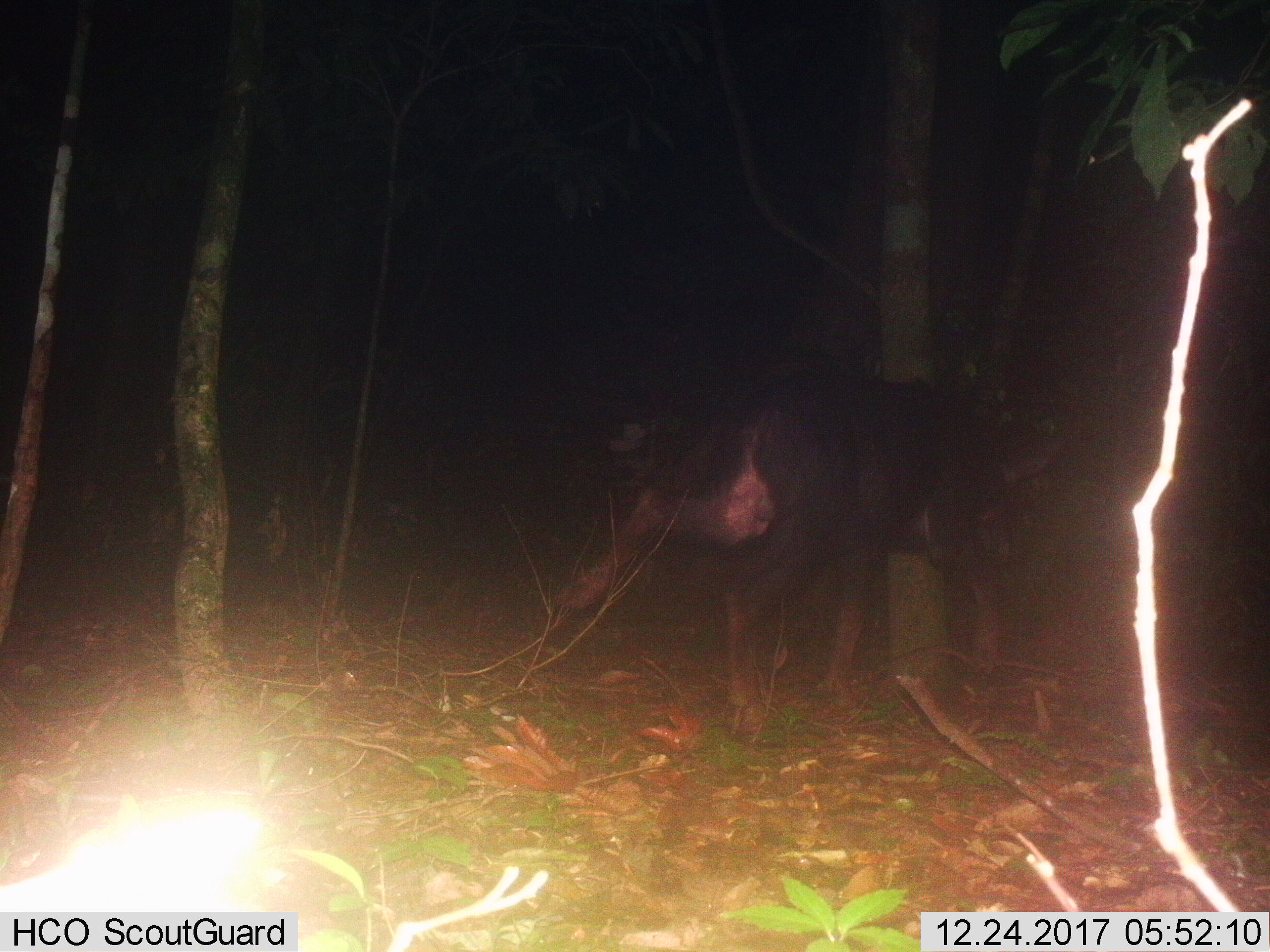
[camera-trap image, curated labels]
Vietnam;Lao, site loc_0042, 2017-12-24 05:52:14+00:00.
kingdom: Animalia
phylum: Chordata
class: Mammalia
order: Artiodactyla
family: Bovidae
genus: Capricornis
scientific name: Capricornis sumatraensis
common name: chinese serow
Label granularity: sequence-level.